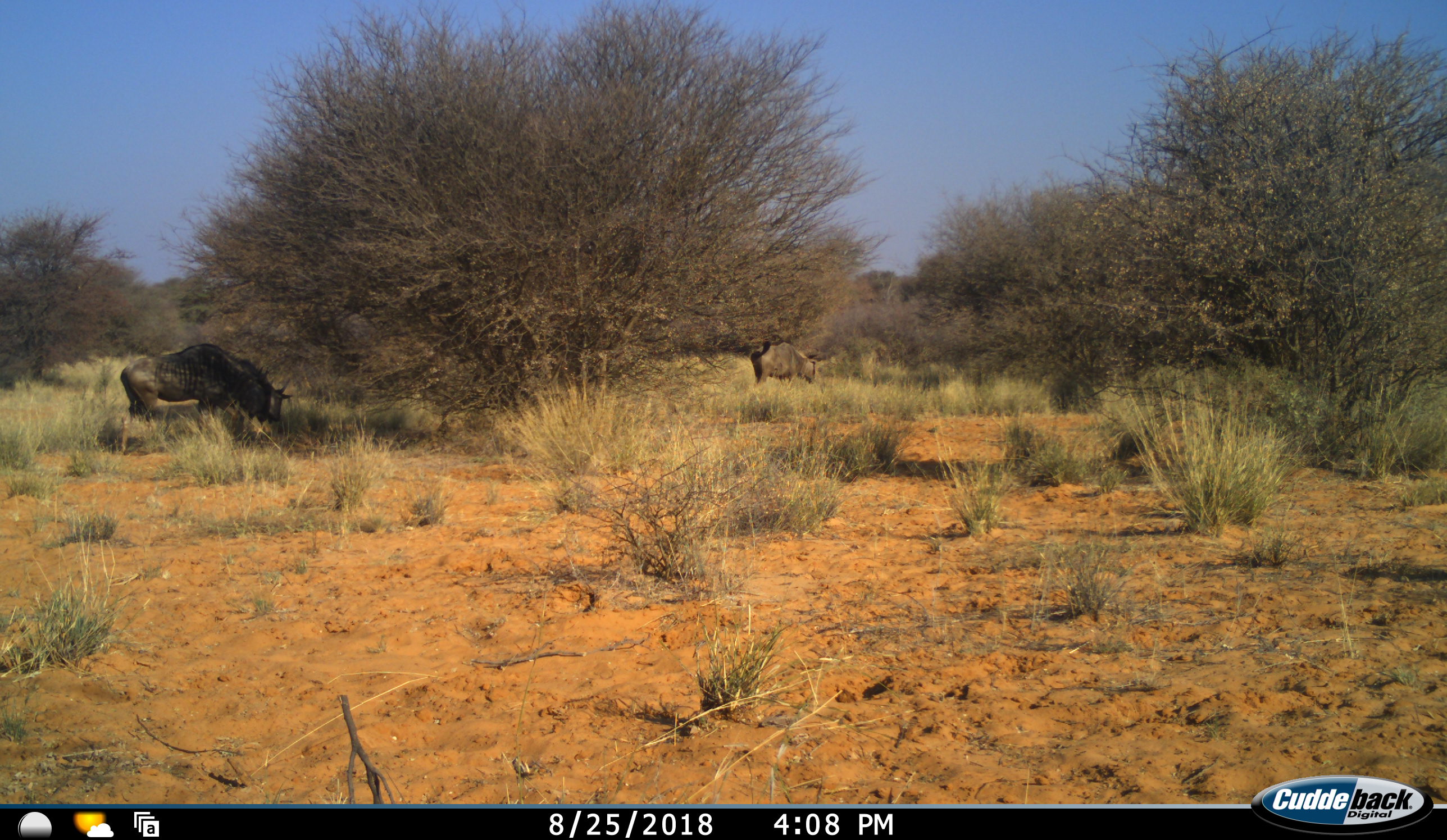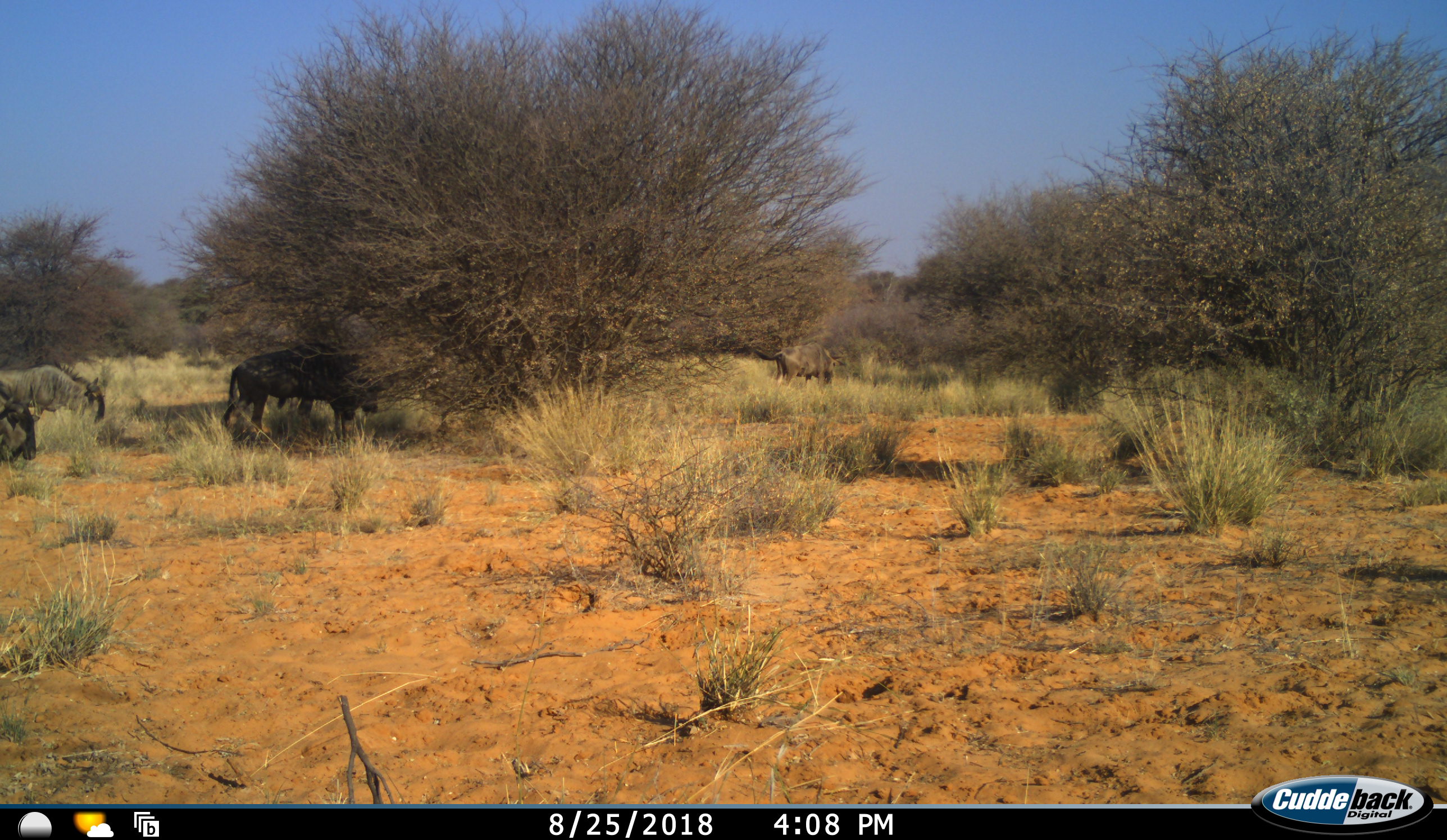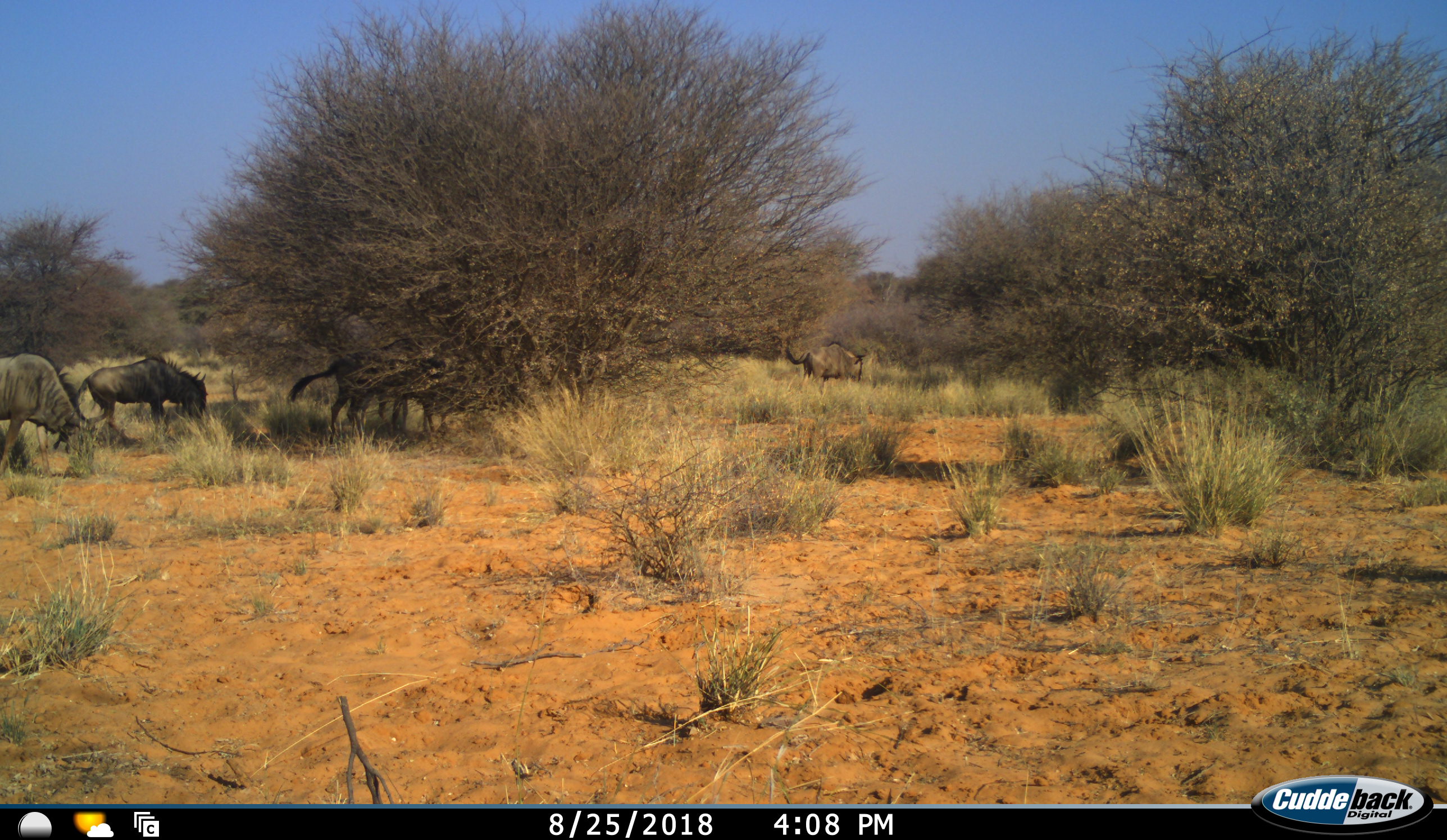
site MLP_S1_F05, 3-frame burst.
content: unidentified animal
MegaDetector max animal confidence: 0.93